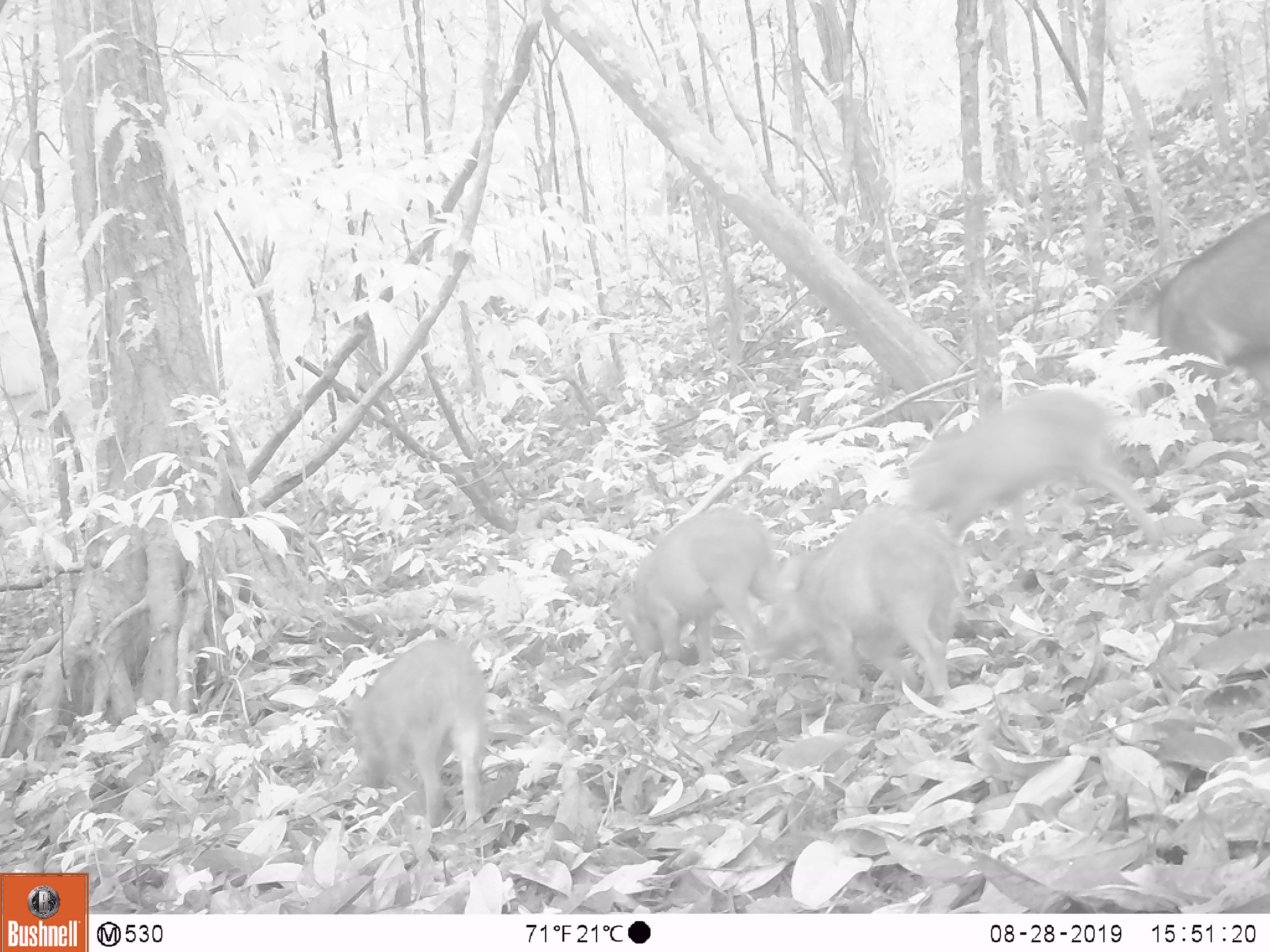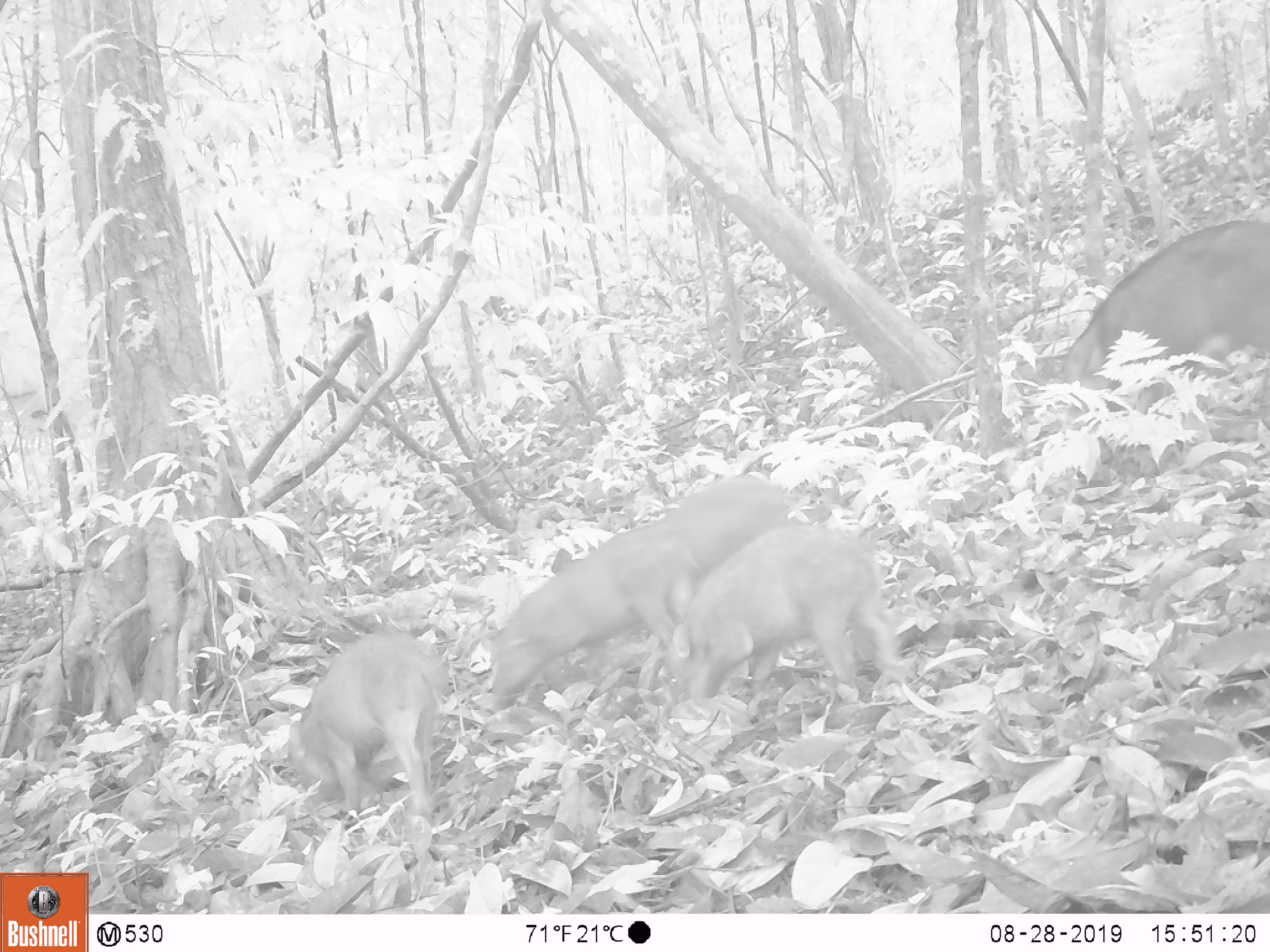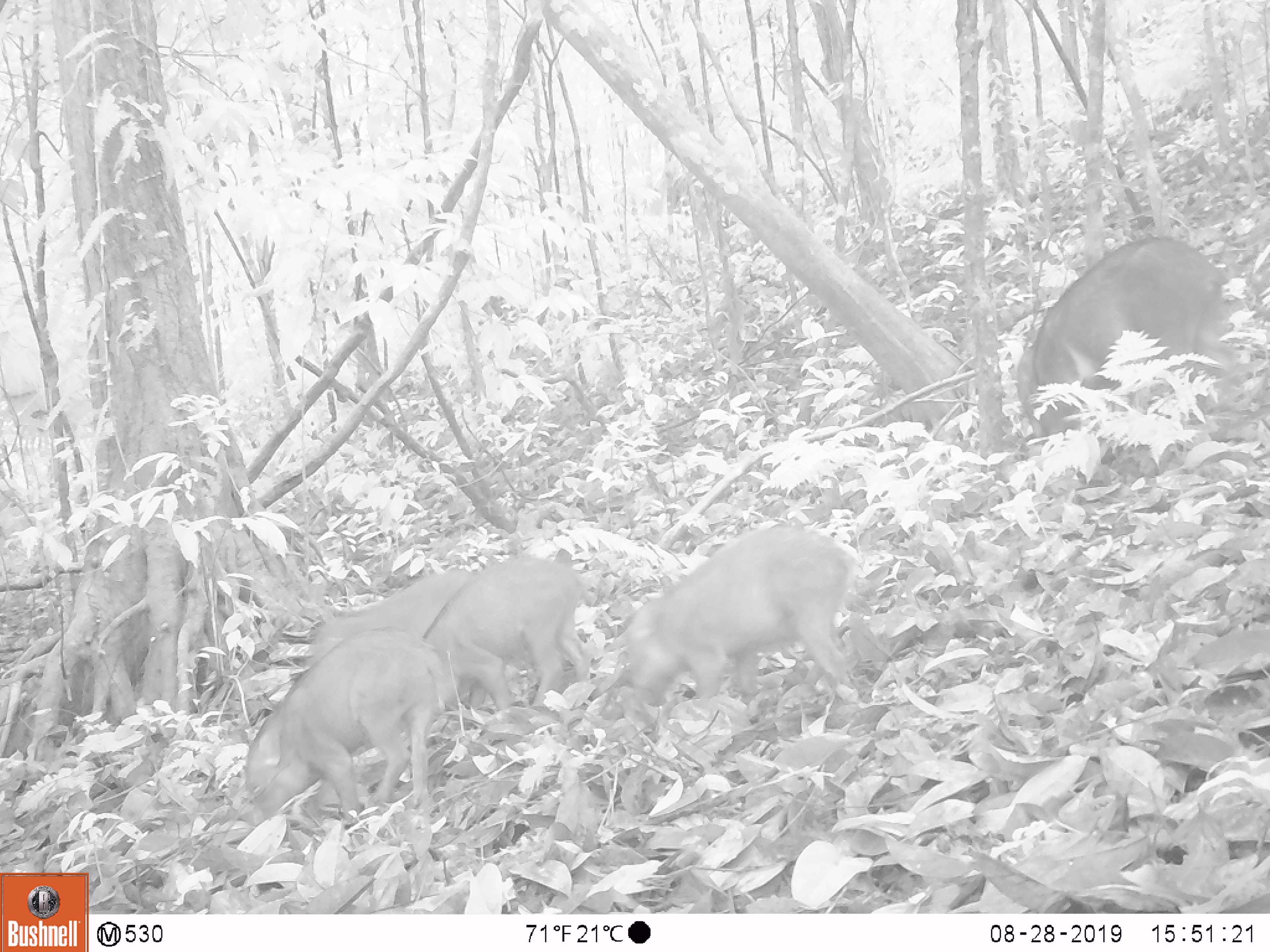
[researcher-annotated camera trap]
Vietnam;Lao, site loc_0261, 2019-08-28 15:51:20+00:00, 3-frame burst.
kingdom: Animalia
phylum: Chordata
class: Mammalia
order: Artiodactyla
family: Suidae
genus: Sus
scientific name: Sus scrofa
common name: eurasian wild pig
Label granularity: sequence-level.